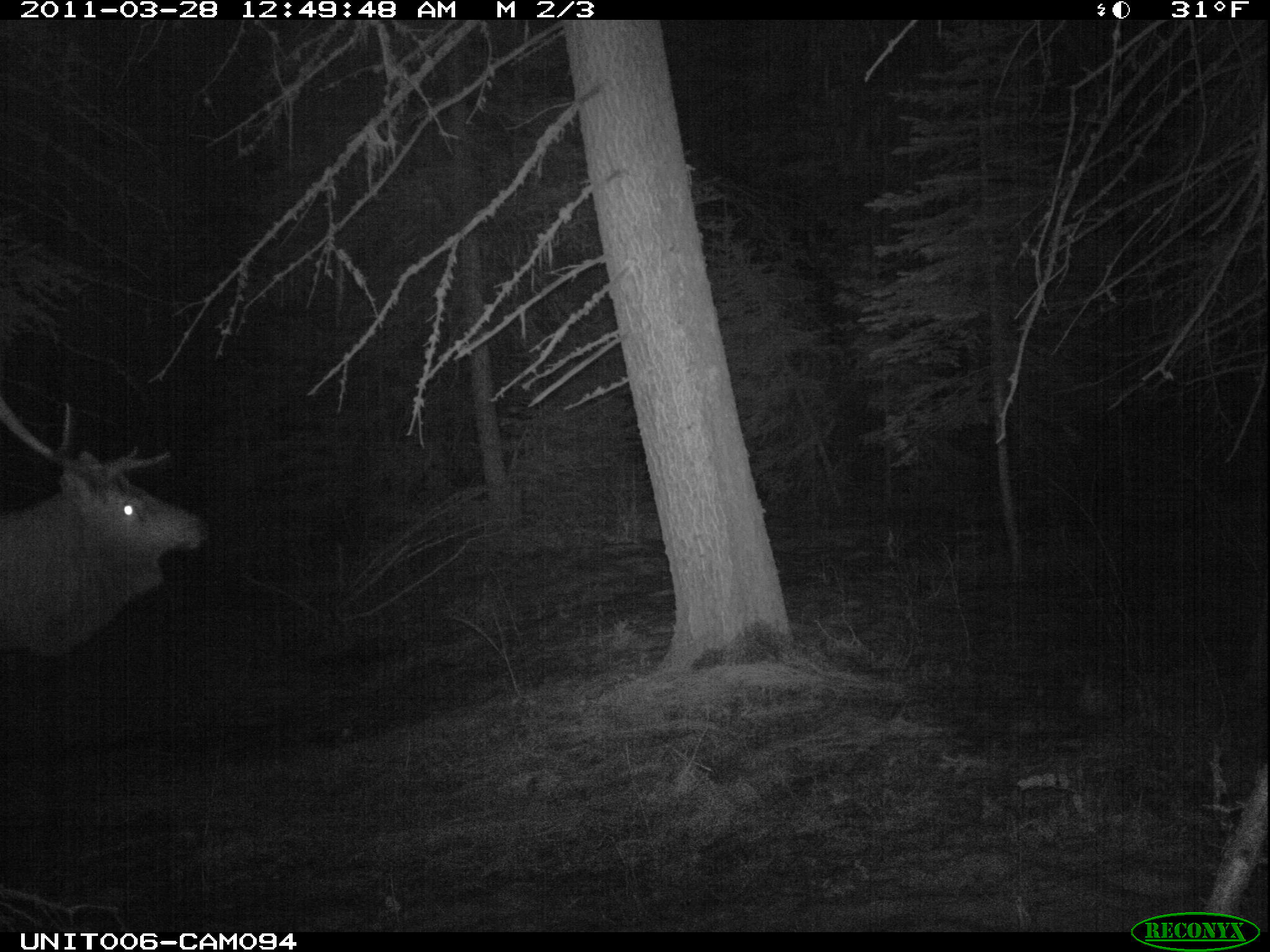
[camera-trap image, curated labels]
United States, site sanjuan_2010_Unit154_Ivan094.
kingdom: Animalia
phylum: Chordata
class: Mammalia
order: Artiodactyla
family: Cervidae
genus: Cervus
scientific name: Cervus elaphus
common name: red deer